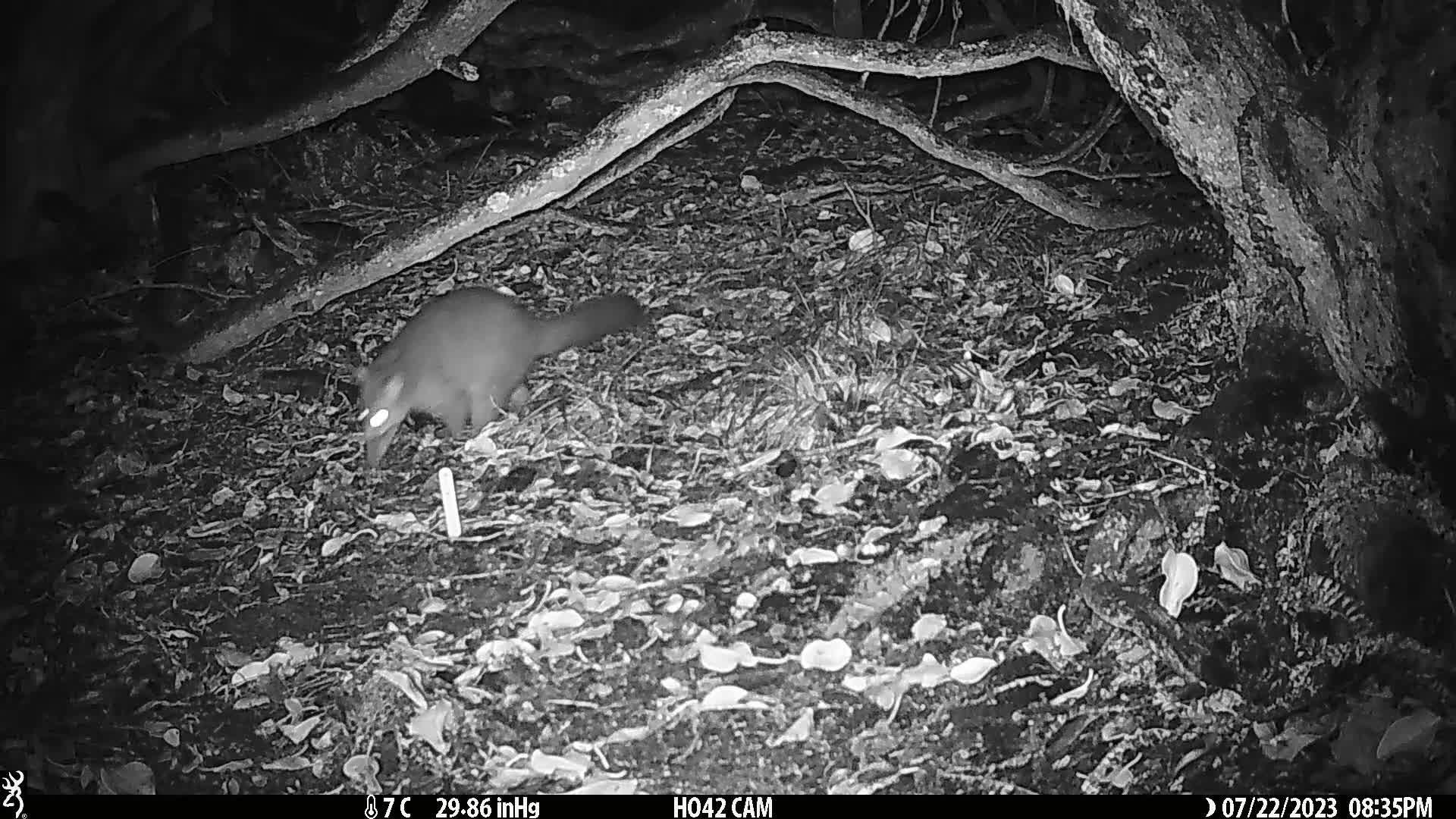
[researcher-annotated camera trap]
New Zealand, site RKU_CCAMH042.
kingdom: Animalia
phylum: Chordata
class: Mammalia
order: Diprotodontia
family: Phalangeridae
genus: Trichosurus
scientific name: Trichosurus vulpecula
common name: common brushtail possum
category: possum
Possum (common brushtail possum) (Trichosurus vulpecula).